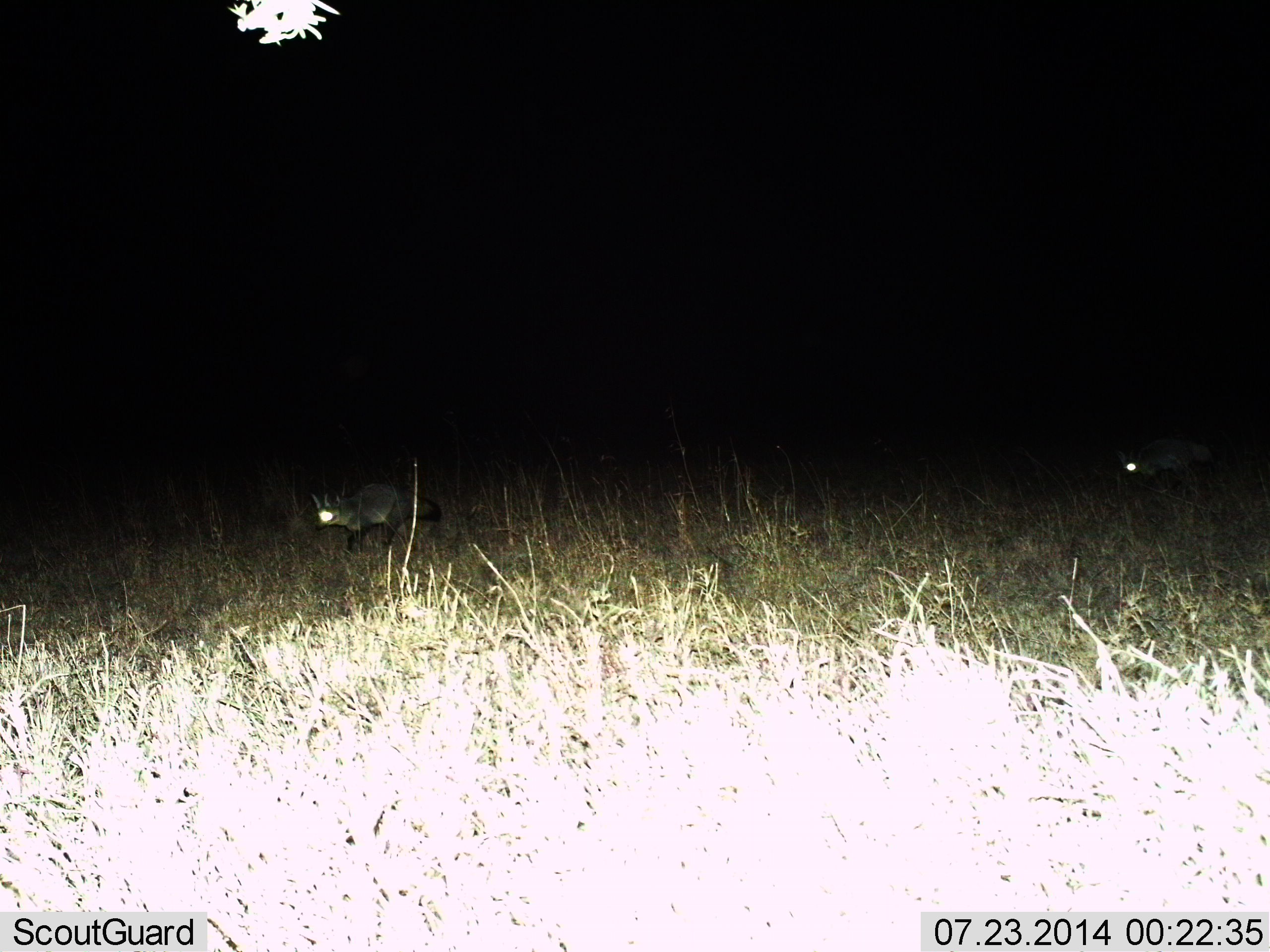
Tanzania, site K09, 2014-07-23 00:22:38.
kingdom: Animalia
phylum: Chordata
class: Mammalia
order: Carnivora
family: Canidae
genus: Otocyon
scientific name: Otocyon megalotis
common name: bat-eared fox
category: batearedfox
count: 2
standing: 20%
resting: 0%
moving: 80%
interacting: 0%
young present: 0%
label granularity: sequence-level